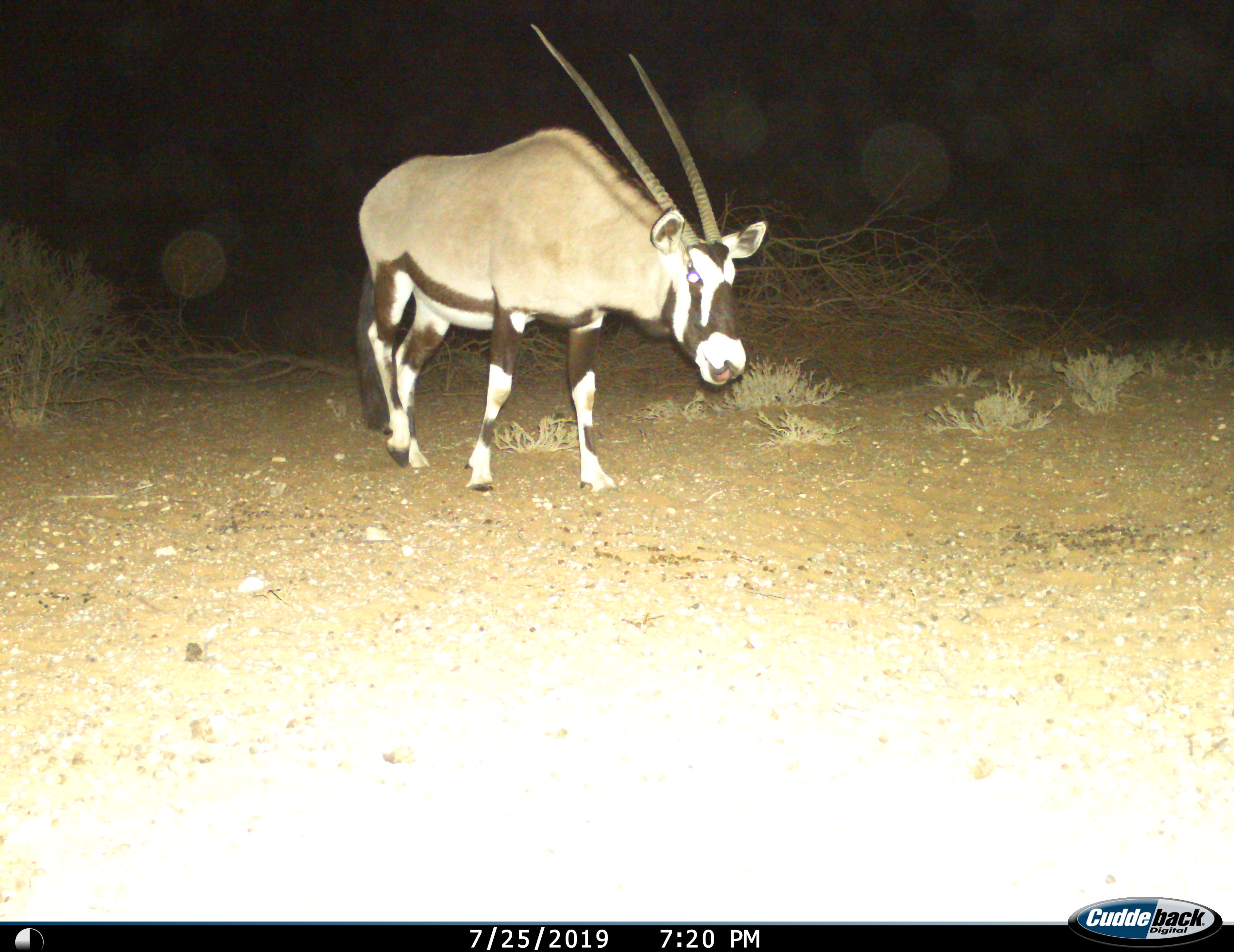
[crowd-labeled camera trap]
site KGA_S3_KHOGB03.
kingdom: Animalia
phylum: Chordata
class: Mammalia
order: Artiodactyla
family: Bovidae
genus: Oryx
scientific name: Oryx gazella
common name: gemsbok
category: oryx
Oryx (gemsbok) (Oryx gazella), count 1. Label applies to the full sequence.